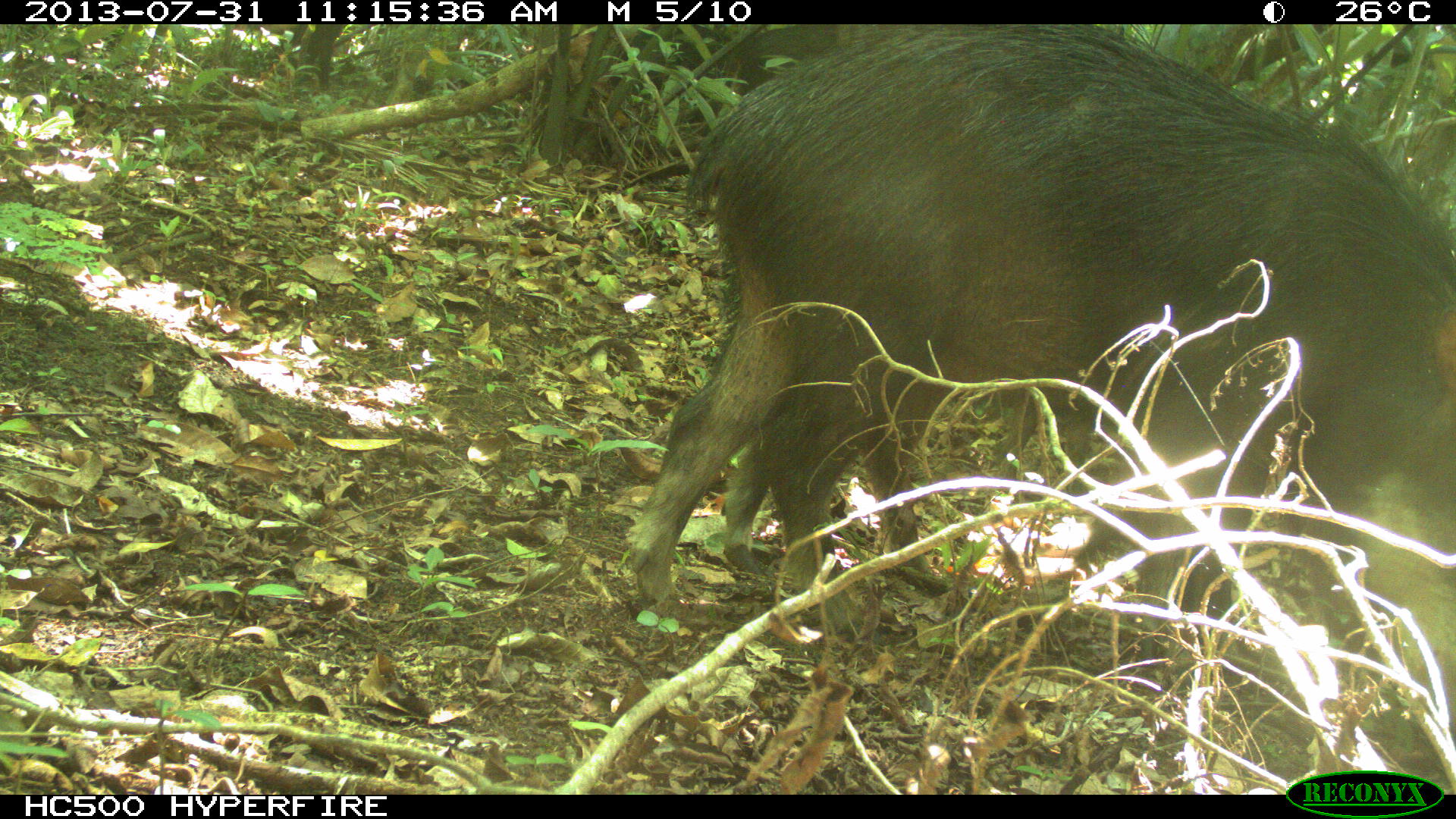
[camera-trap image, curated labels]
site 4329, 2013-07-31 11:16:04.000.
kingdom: Animalia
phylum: Chordata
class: Mammalia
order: Artiodactyla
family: Tayassuidae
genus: Tayassu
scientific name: Tayassu pecari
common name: white-lipped peccary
Tayassu pecari (white-lipped peccary), count 10.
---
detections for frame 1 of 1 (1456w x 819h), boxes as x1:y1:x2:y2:
tayassu pecari: 625:24:1456:620; 720:365:950:592